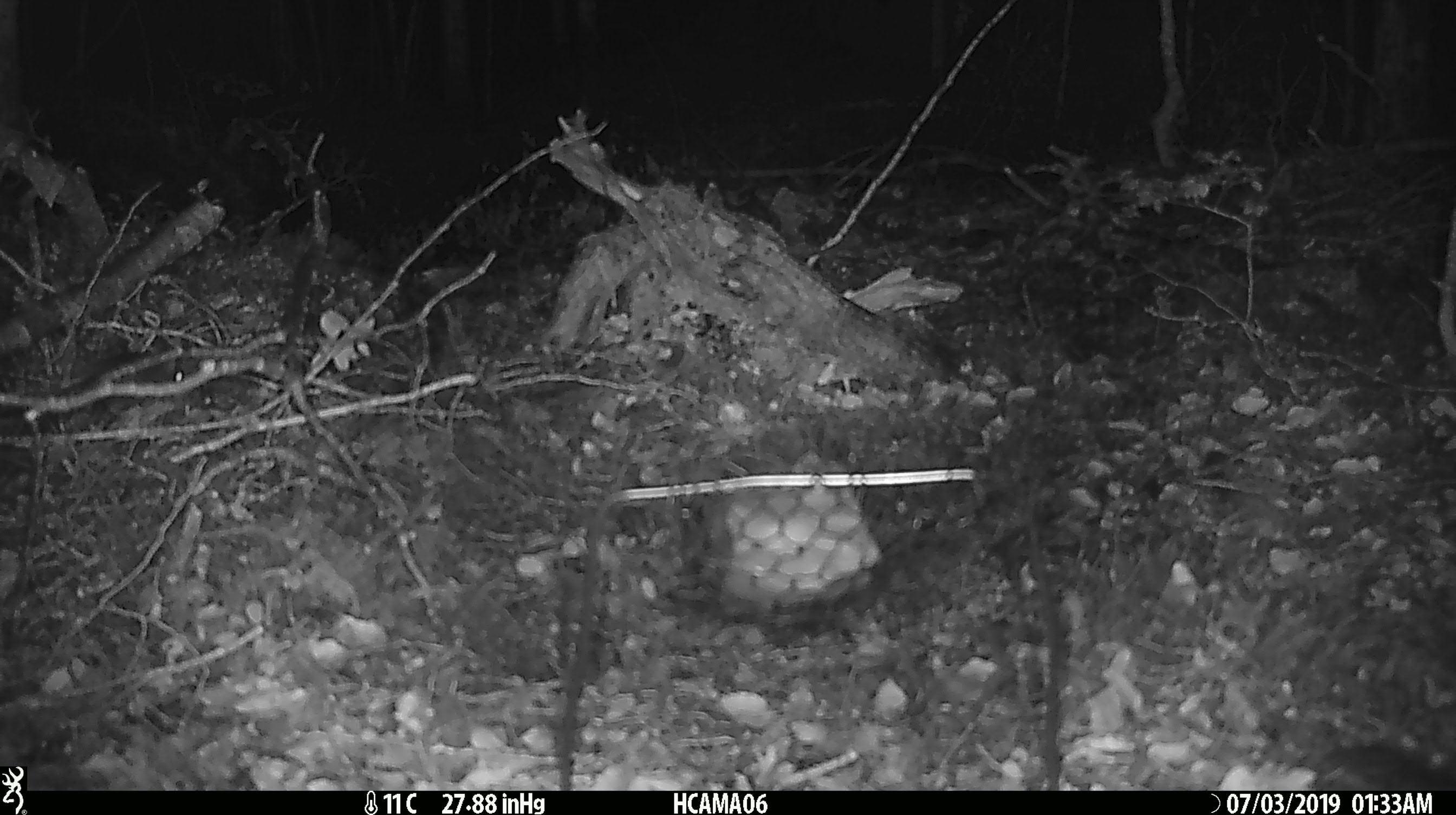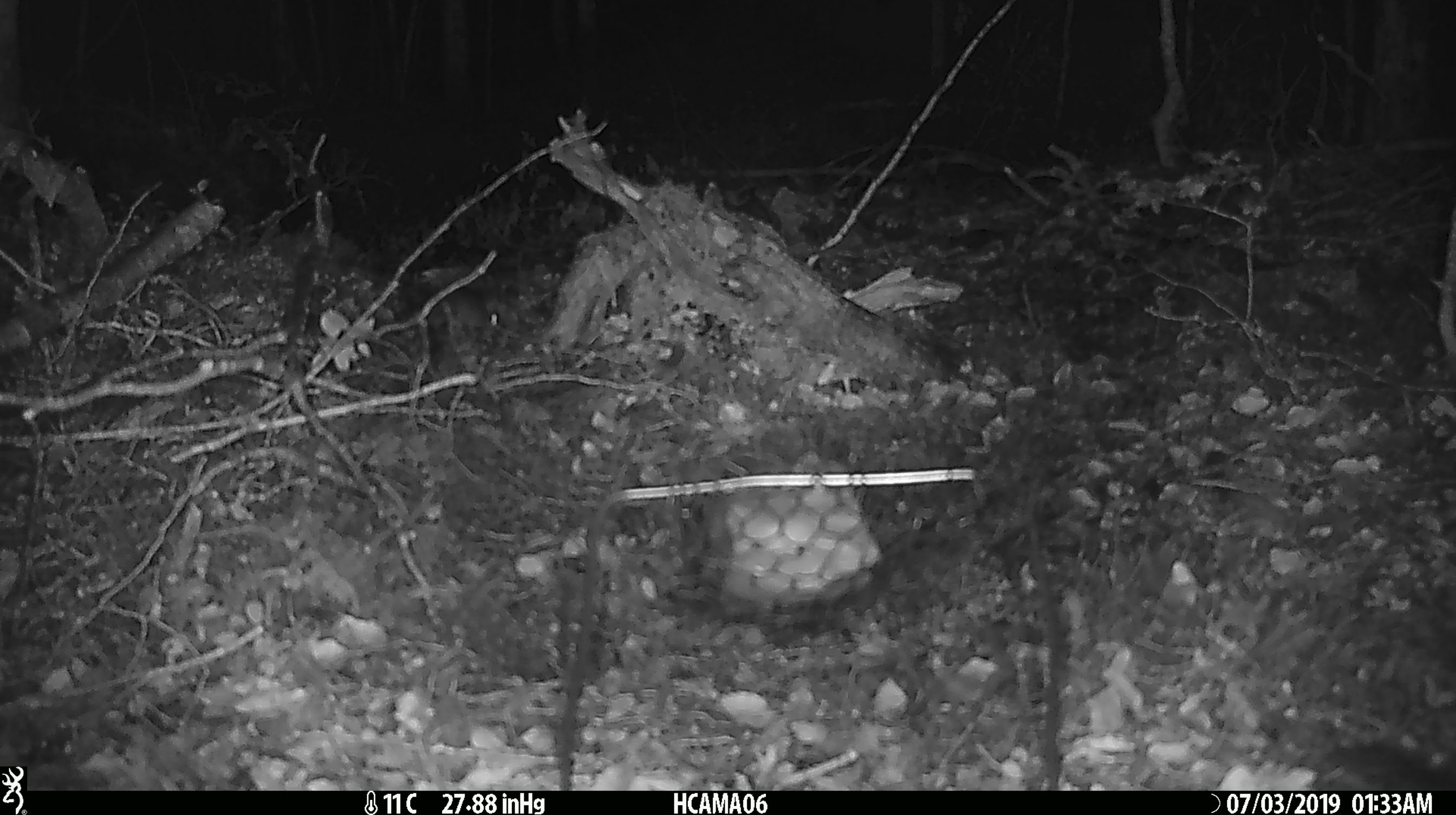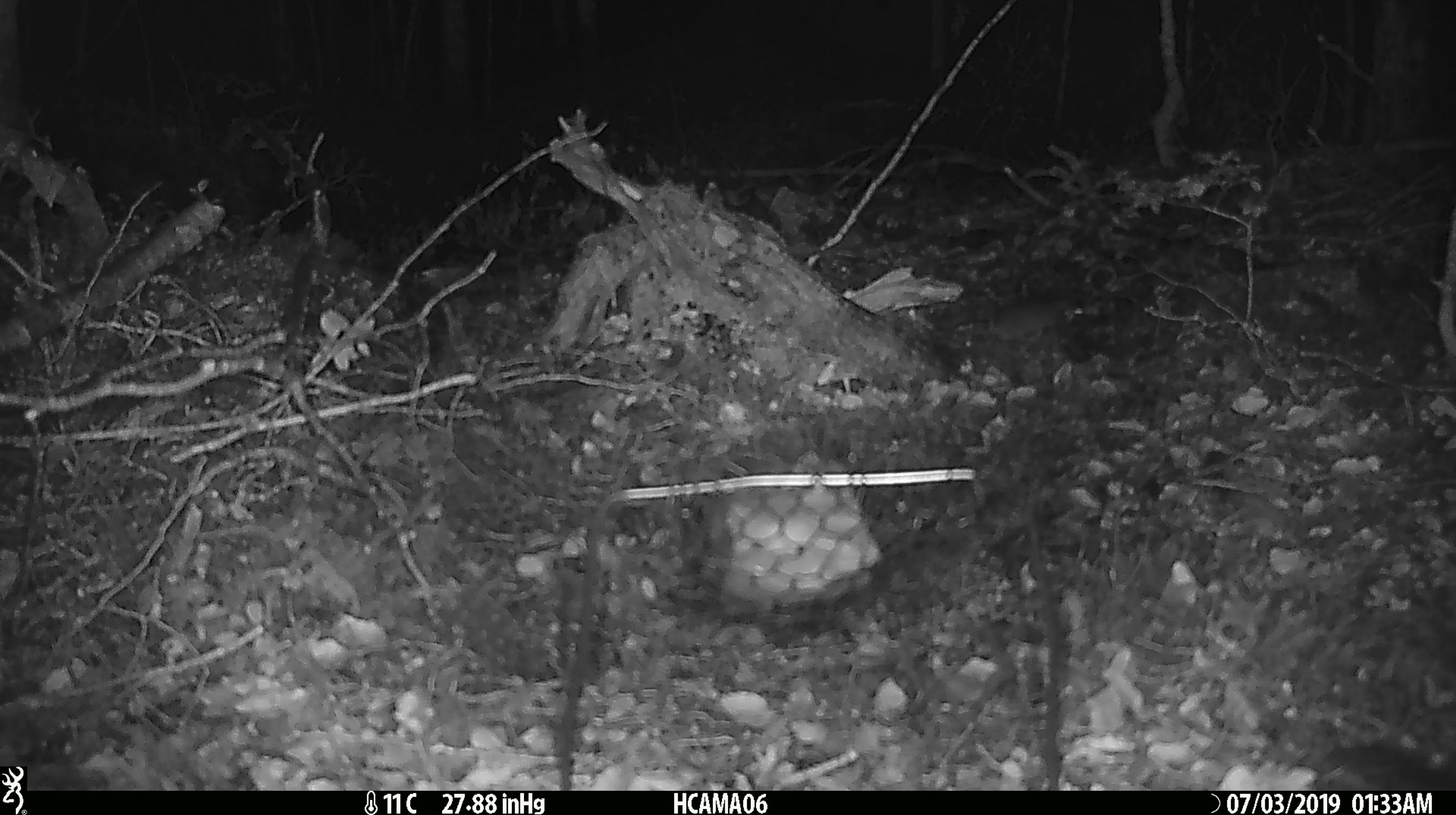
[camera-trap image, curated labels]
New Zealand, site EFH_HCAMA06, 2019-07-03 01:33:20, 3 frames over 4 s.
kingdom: Animalia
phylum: Chordata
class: Mammalia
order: Rodentia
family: Muridae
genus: Mus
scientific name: Mus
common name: mouse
Mouse (Mus).